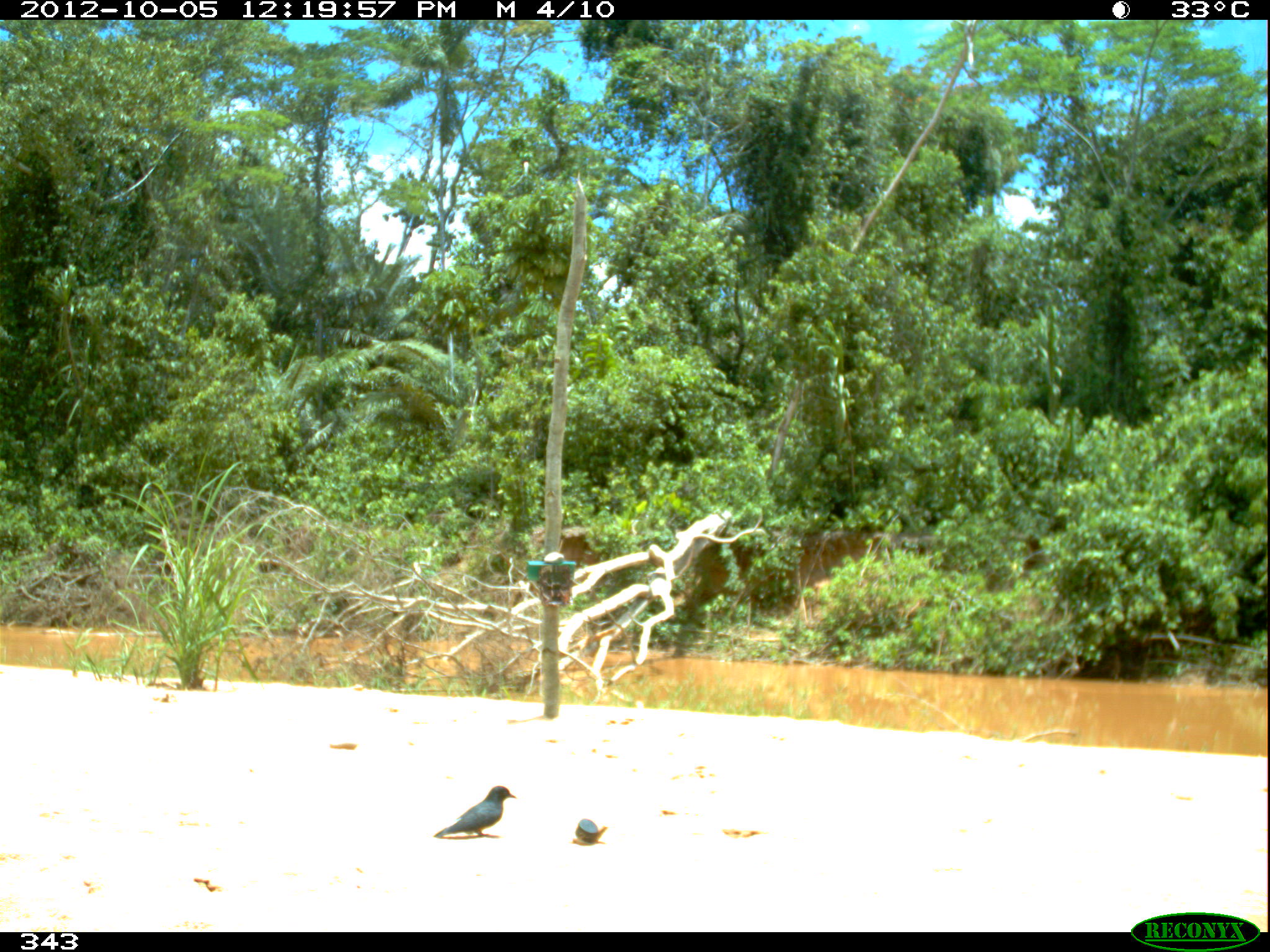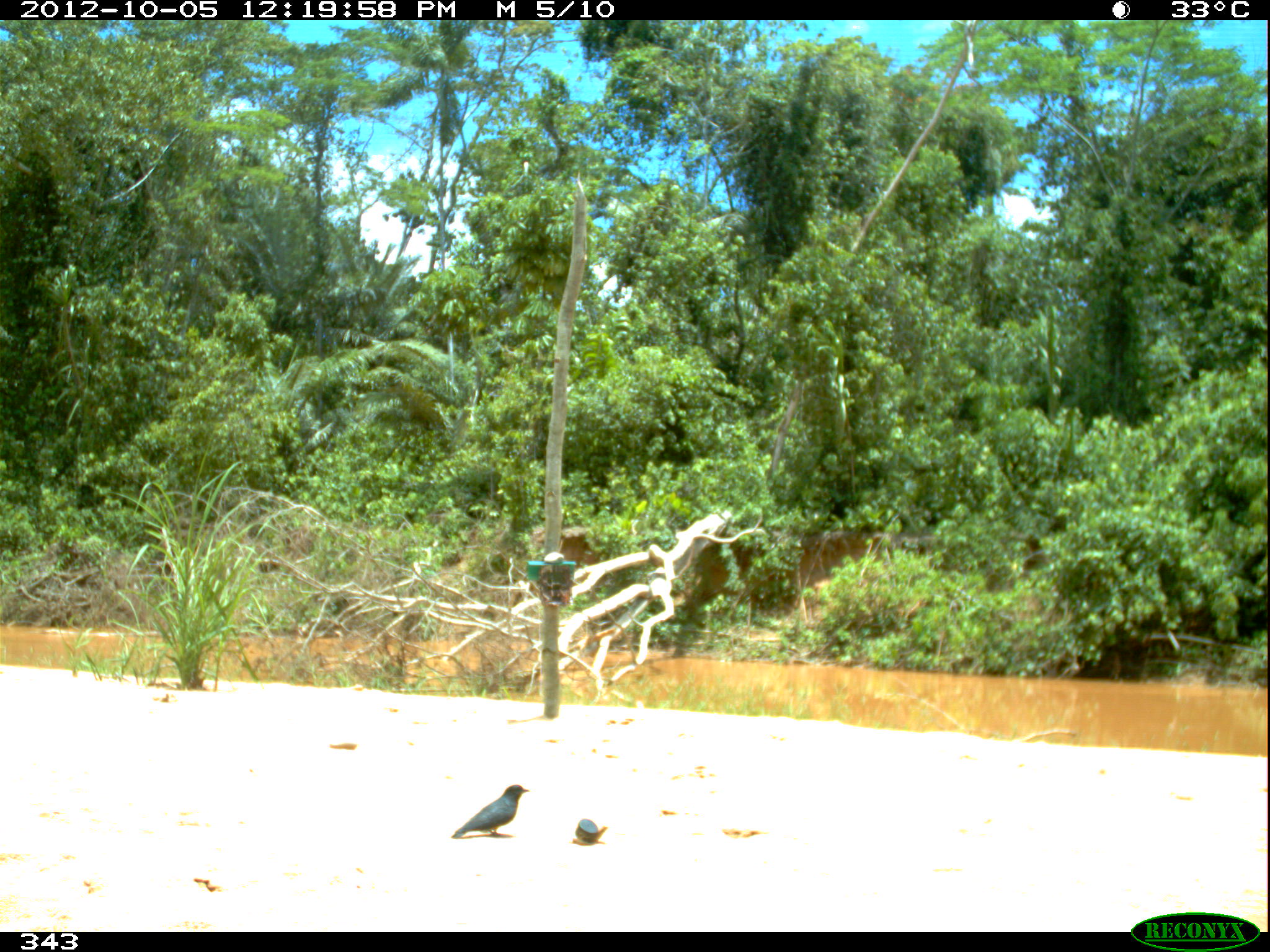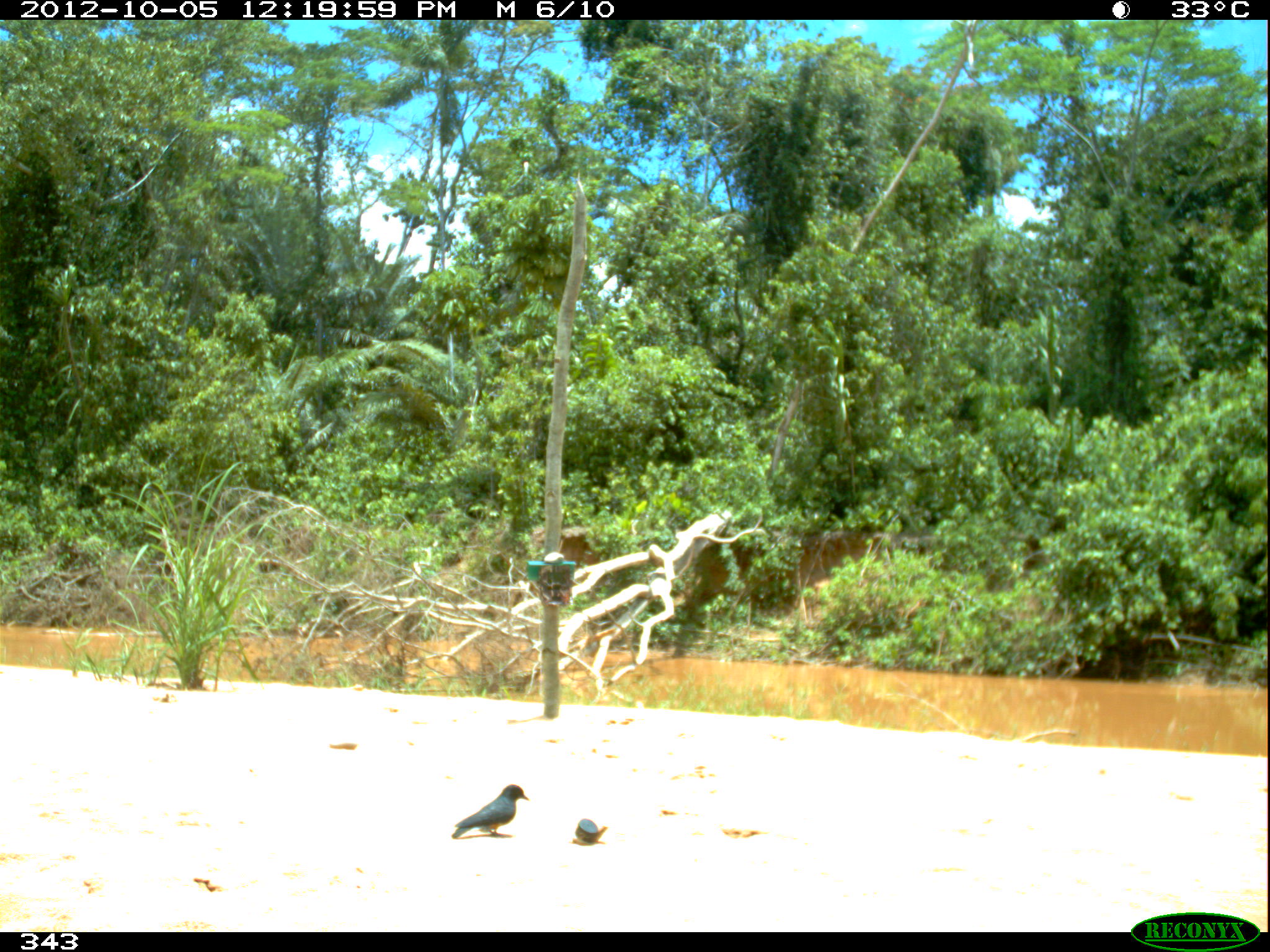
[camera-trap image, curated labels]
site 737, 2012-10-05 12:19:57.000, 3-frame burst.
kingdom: Animalia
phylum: Chordata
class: Aves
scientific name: Aves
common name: bird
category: unknown bird